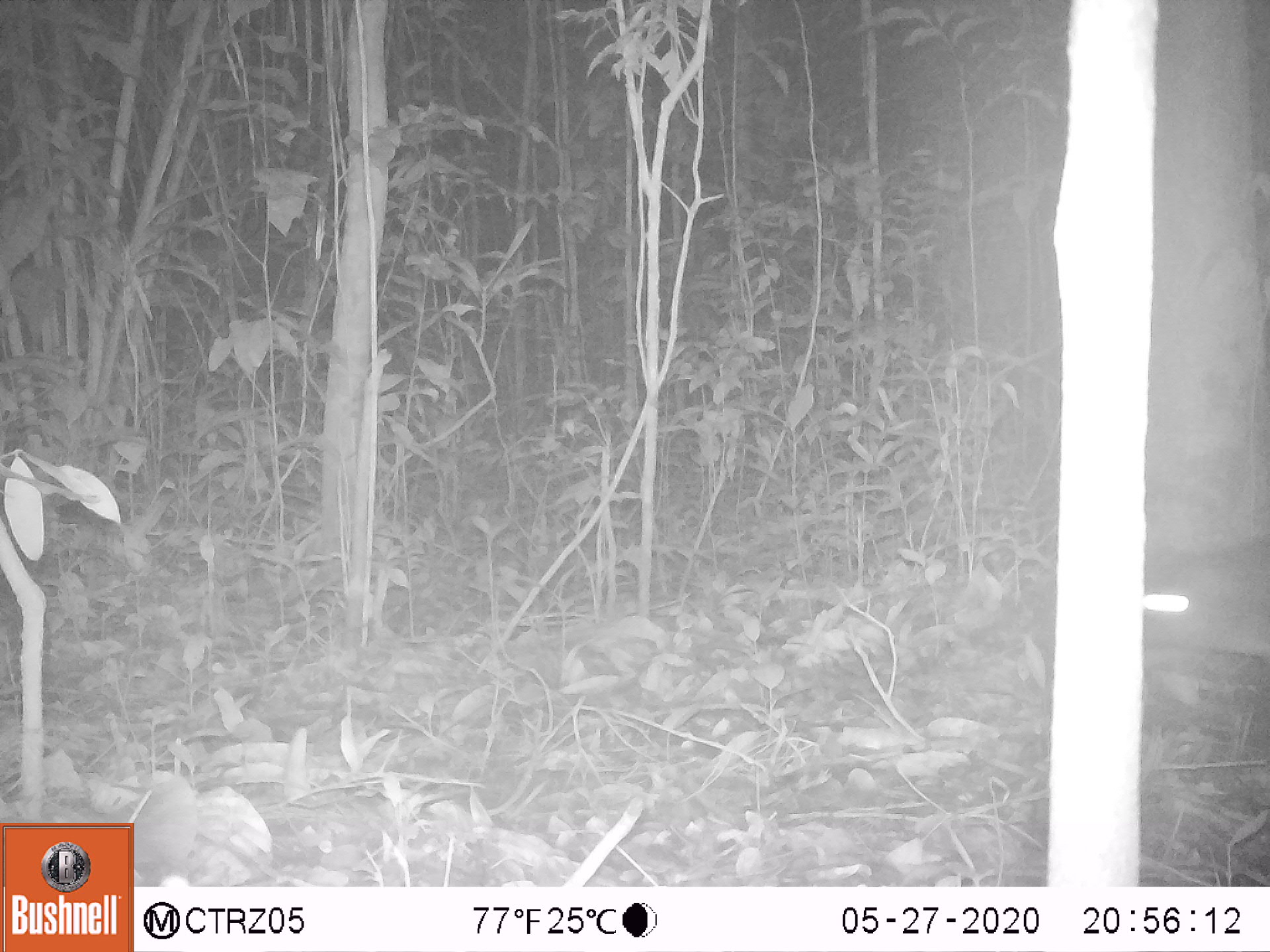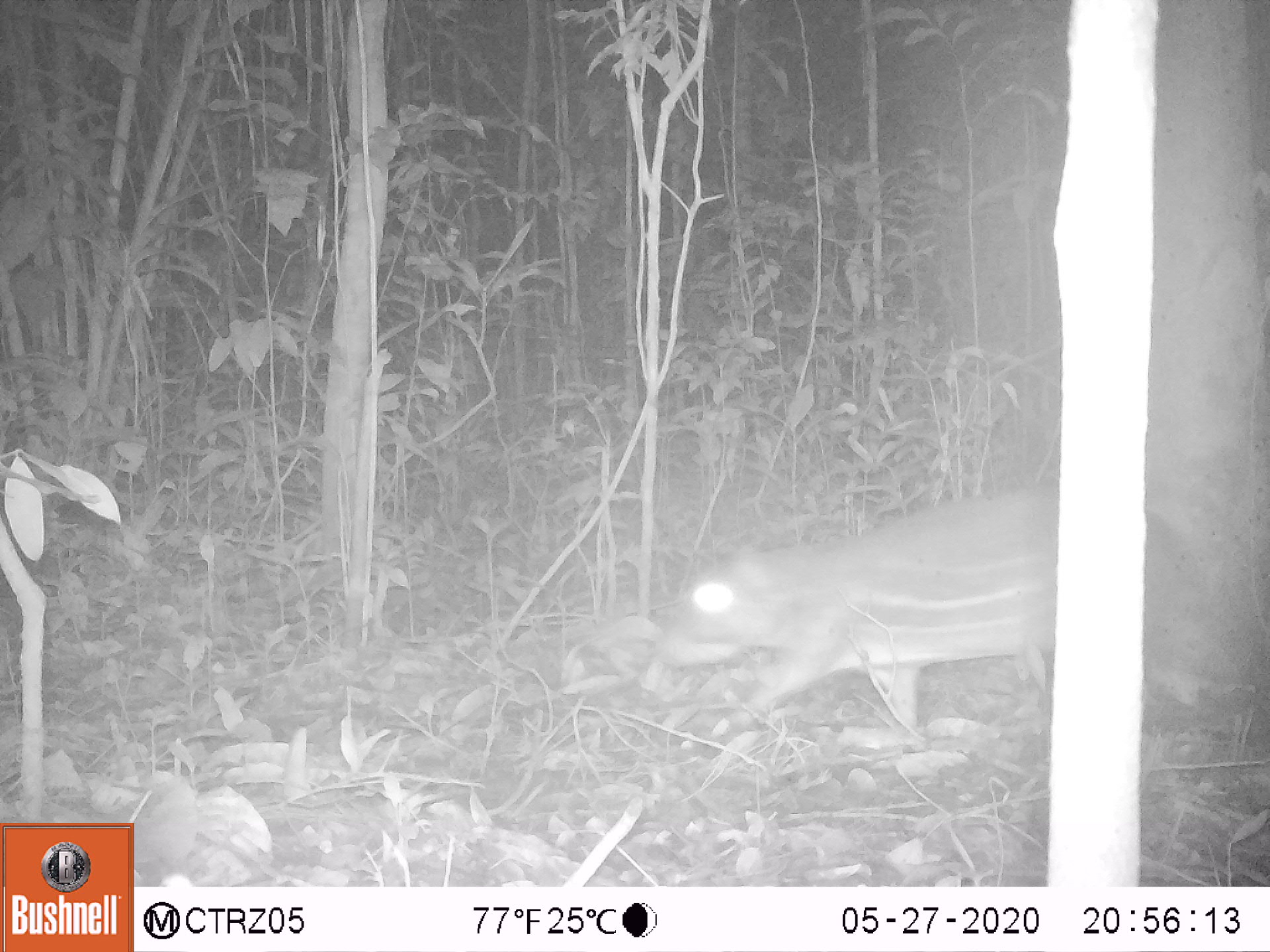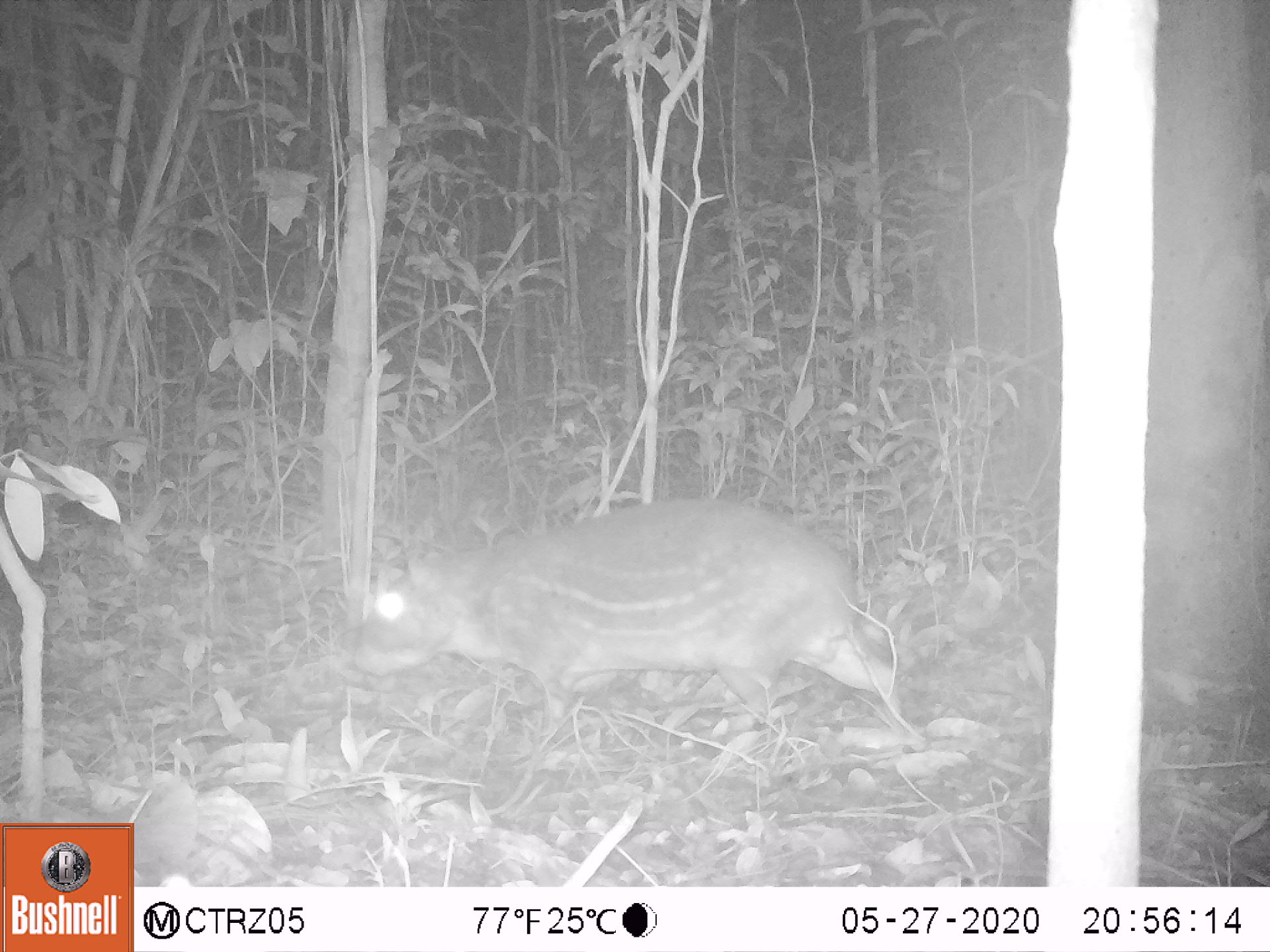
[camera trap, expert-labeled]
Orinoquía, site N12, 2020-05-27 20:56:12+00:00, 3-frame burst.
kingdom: Animalia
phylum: Chordata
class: Mammalia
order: Rodentia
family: Cuniculidae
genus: Cuniculus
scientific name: Cuniculus paca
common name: spotted paca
Spotted paca (Cuniculus paca).